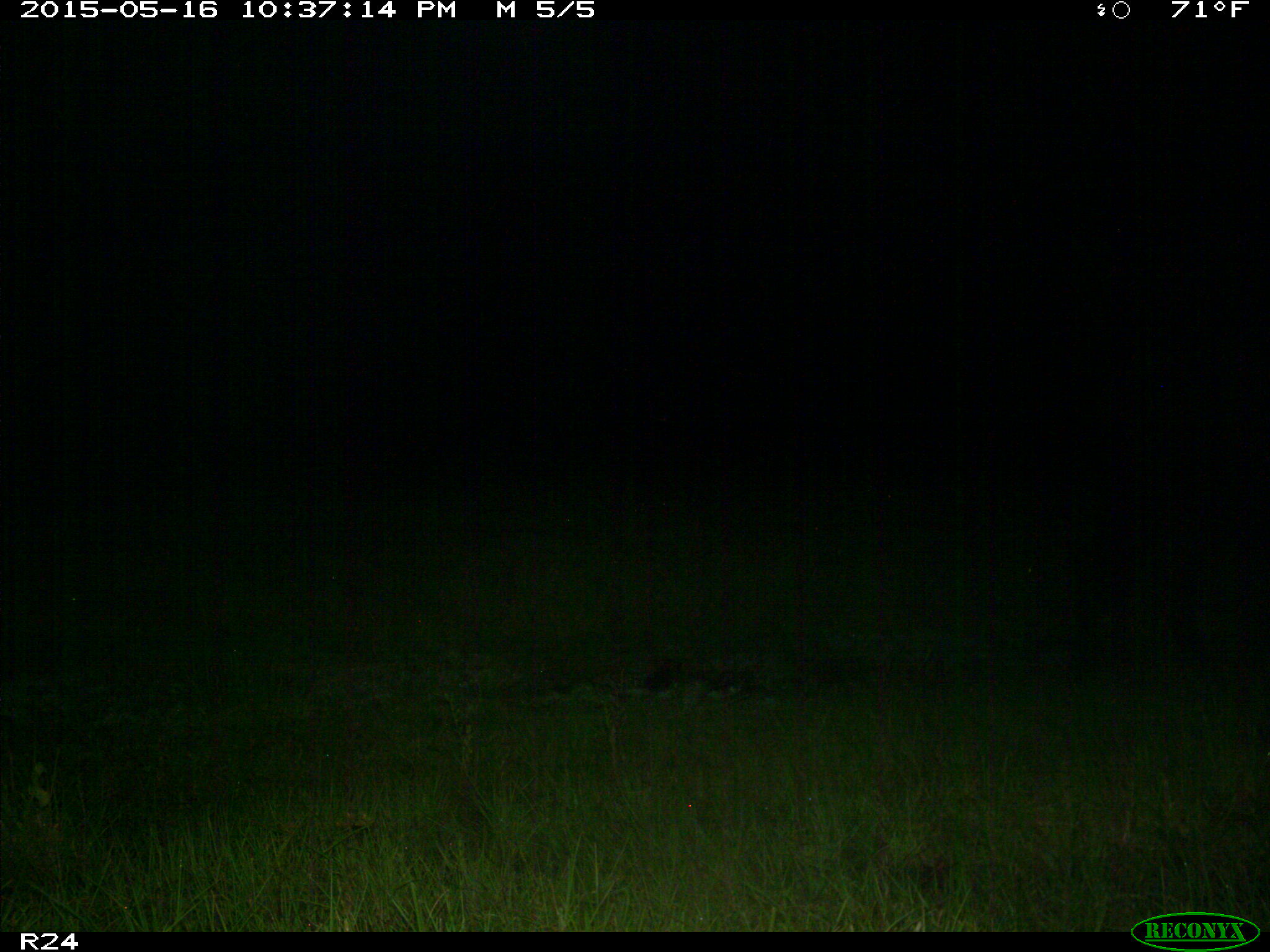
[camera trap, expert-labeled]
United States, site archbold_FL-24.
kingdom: Animalia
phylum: Chordata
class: Mammalia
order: Artiodactyla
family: Bovidae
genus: Bos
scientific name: Bos taurus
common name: domestic cow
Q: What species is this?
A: Bos taurus (domestic cow).